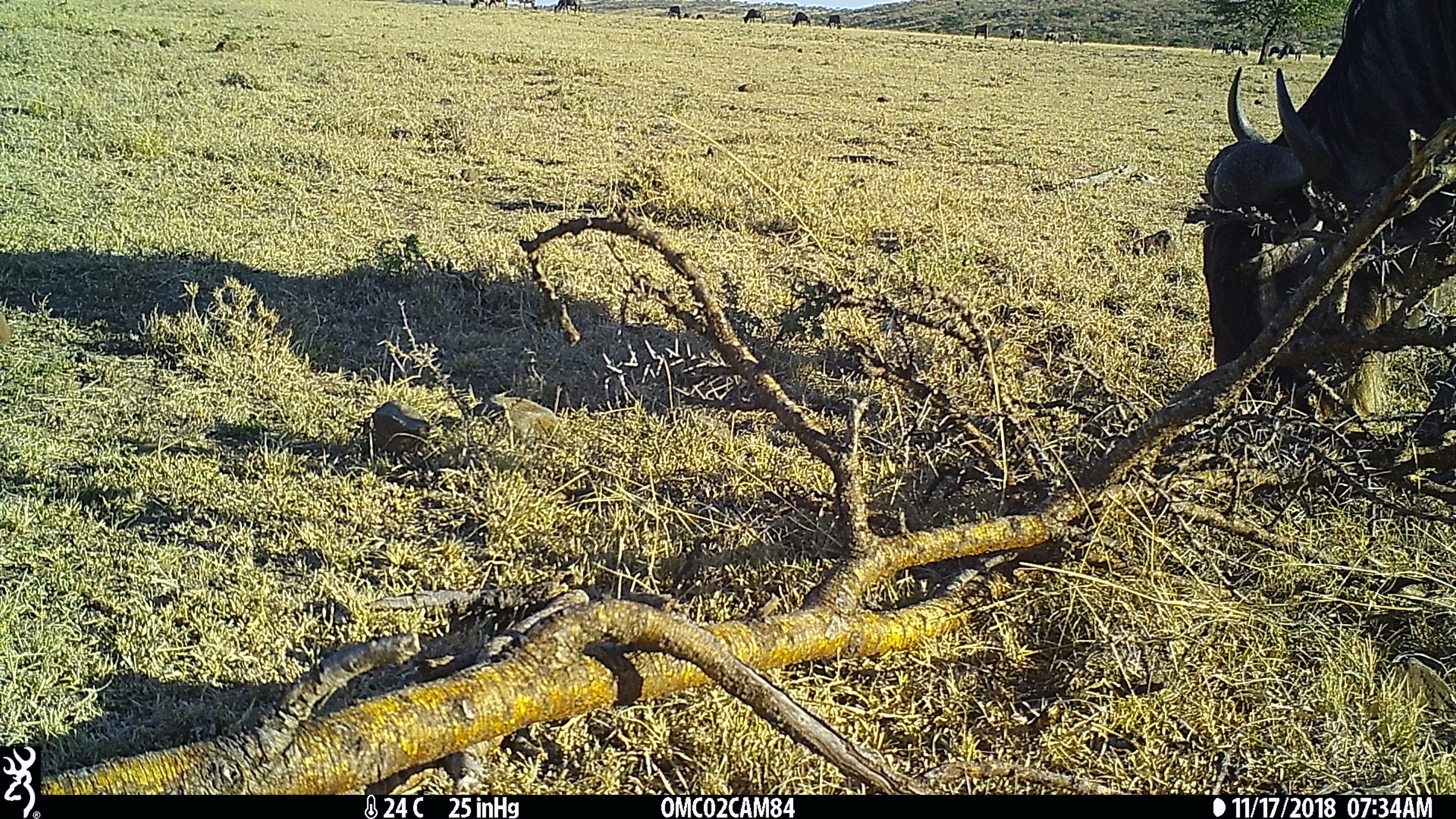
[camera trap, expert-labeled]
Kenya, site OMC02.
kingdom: Animalia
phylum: Chordata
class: Mammalia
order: Artiodactyla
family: Bovidae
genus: Connochaetes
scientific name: Connochaetes taurinus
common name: blue wildebeest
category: wildebeest